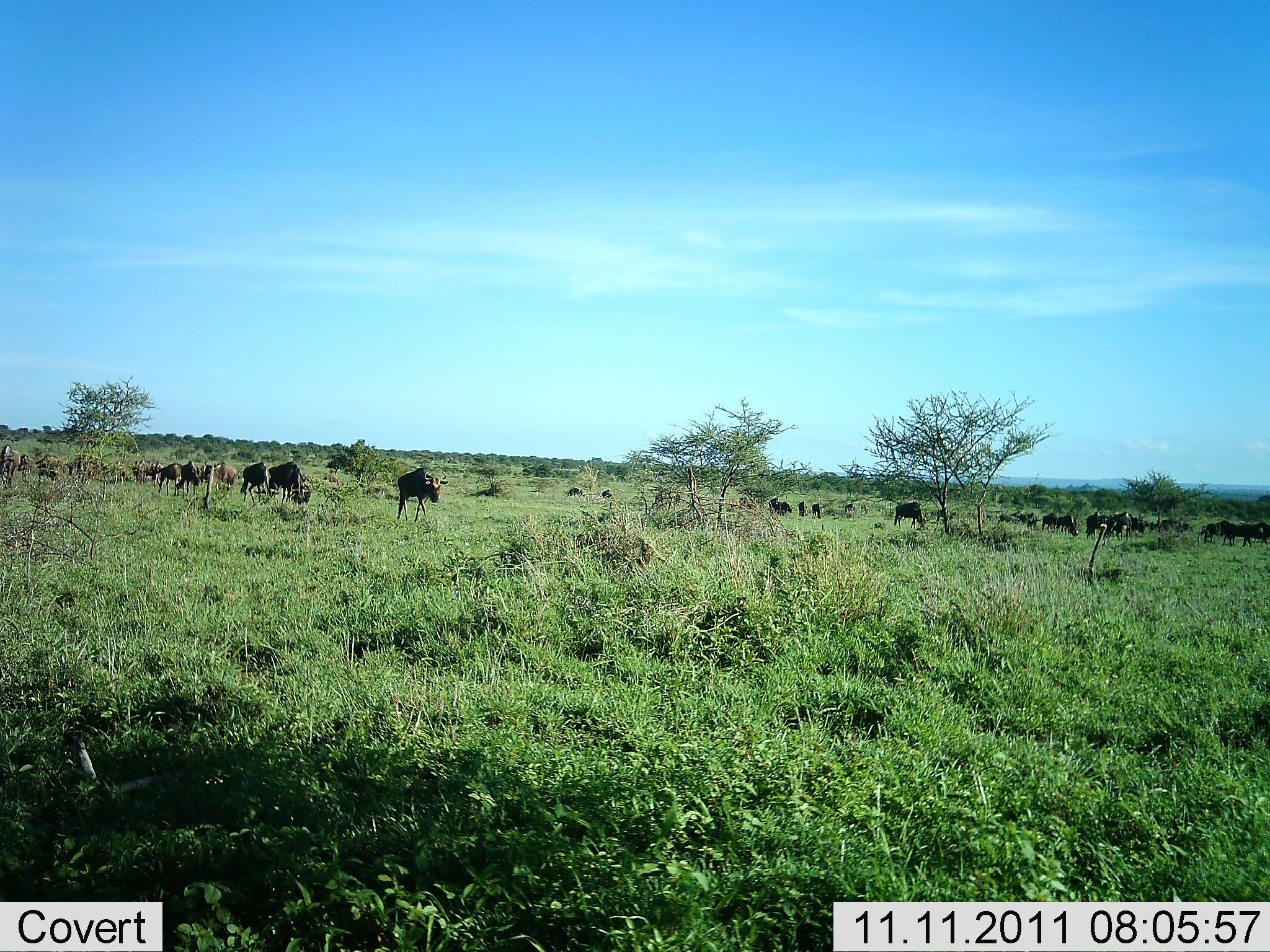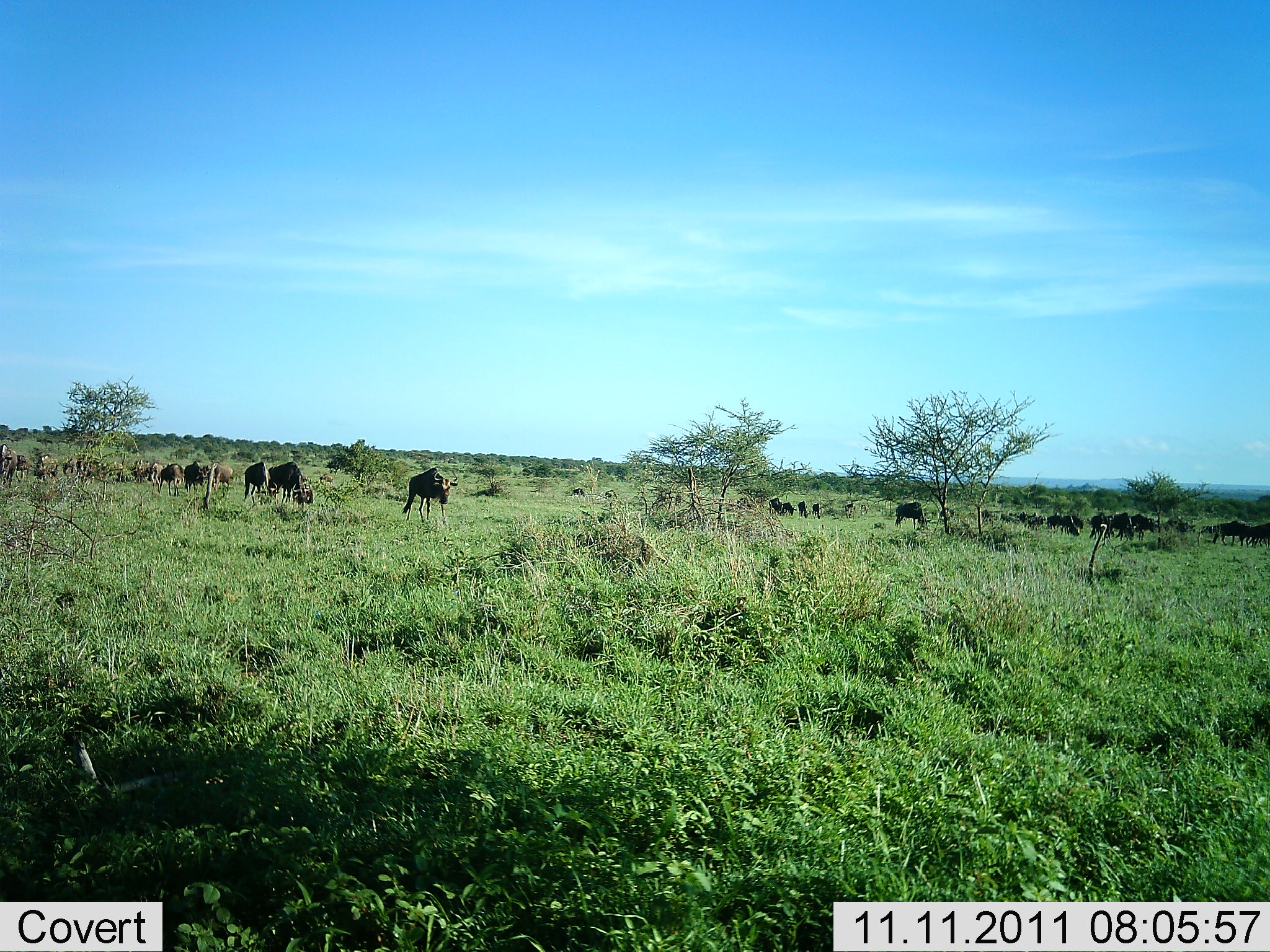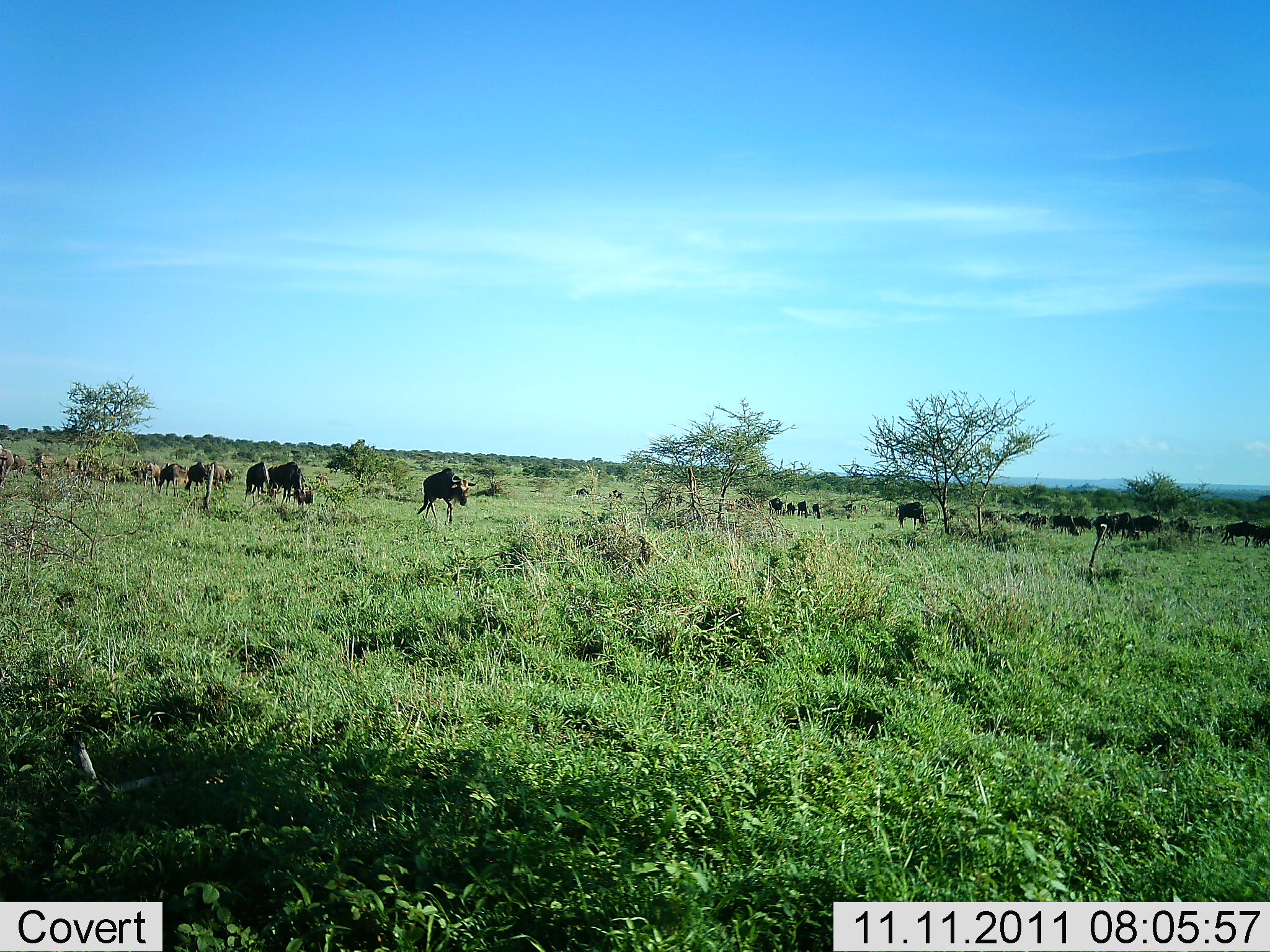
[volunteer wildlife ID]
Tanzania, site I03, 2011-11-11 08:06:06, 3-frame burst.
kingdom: Animalia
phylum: Chordata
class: Mammalia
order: Artiodactyla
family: Bovidae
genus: Connochaetes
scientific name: Connochaetes taurinus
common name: blue wildebeest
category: wildebeest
Wildebeest (blue wildebeest) (Connochaetes taurinus), count 11-50. Behavior (volunteer vote fractions): standing 40%, resting 0%, moving 90%, interacting 0%. Young present (vote fraction): 0%. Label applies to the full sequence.